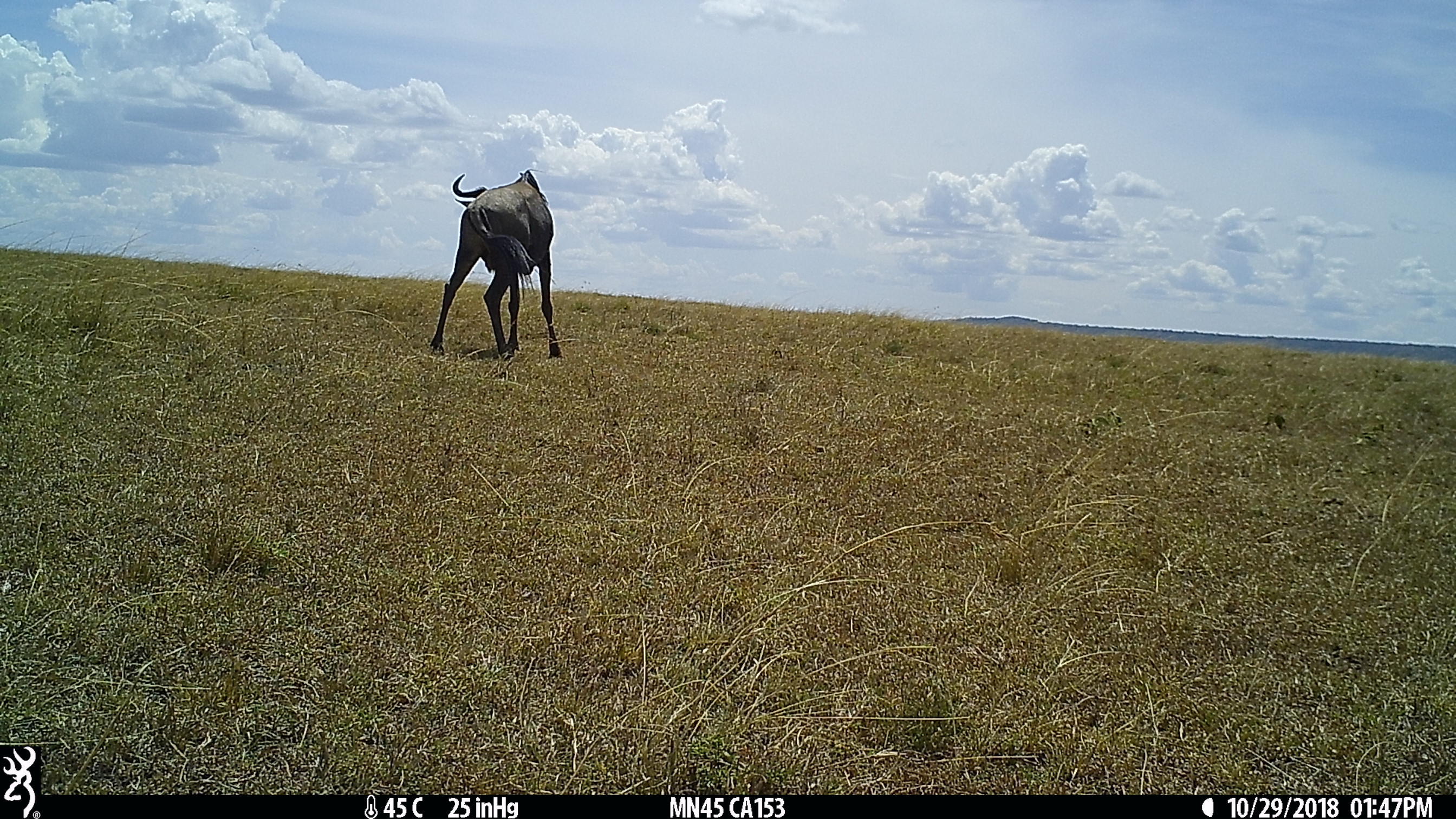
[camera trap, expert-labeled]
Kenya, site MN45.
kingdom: Animalia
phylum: Chordata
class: Mammalia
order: Artiodactyla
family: Bovidae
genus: Connochaetes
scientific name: Connochaetes taurinus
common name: blue wildebeest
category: wildebeest